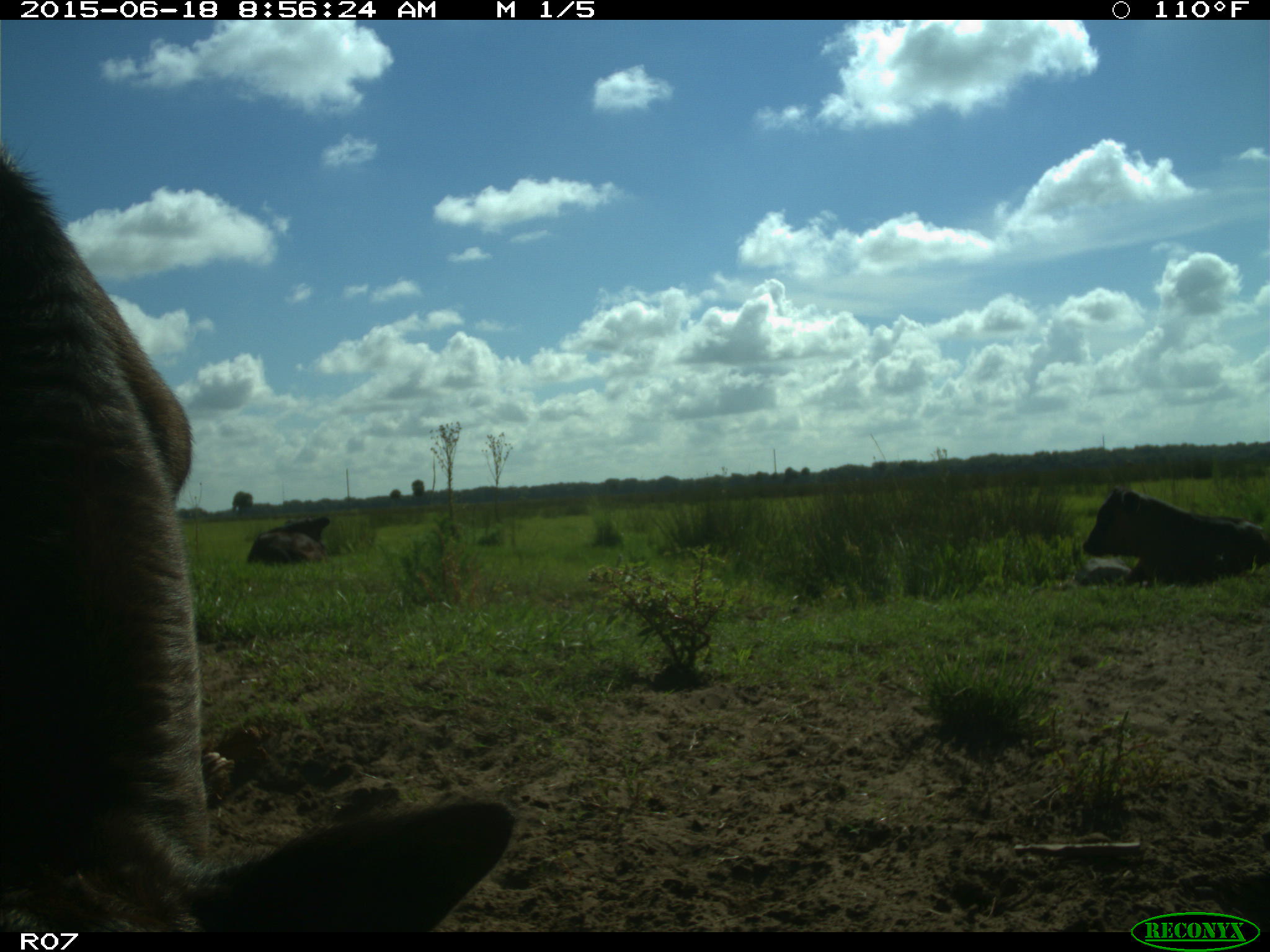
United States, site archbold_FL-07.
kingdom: Animalia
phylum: Chordata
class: Mammalia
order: Artiodactyla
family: Bovidae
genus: Bos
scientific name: Bos taurus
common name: domestic cow